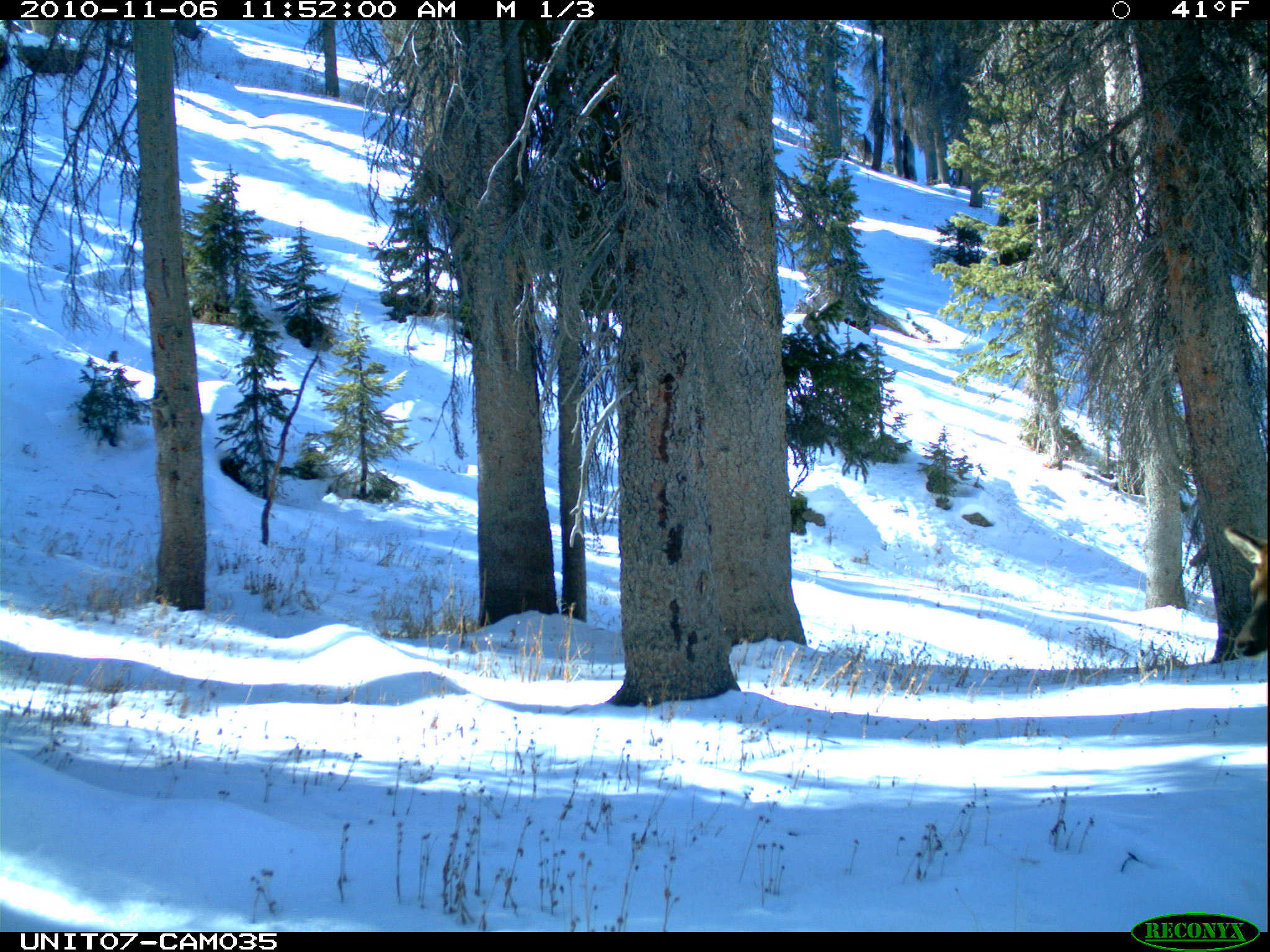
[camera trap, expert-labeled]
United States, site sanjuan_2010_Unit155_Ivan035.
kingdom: Animalia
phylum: Chordata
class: Mammalia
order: Artiodactyla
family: Cervidae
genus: Cervus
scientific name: Cervus elaphus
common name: red deer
Cervus elaphus (red deer).